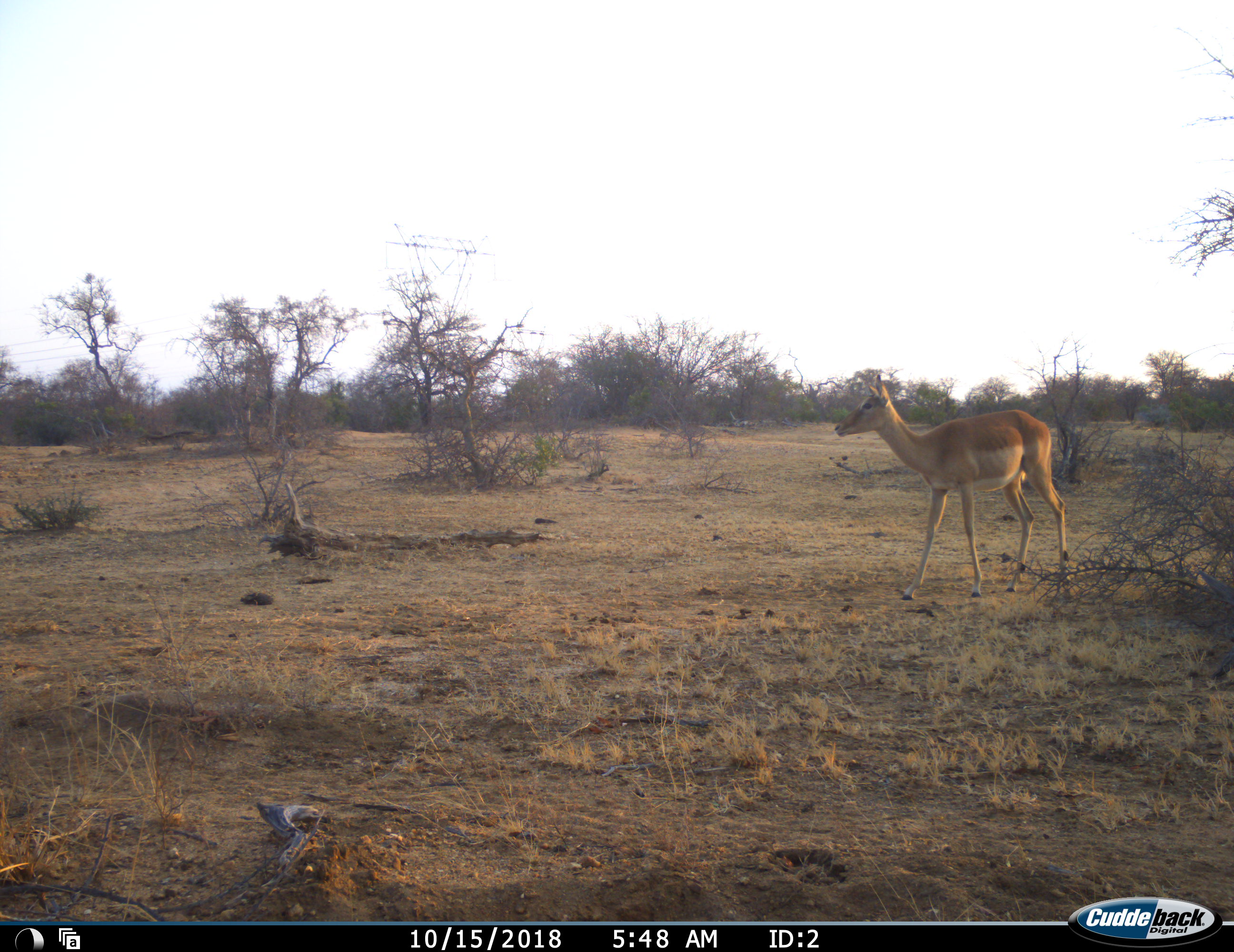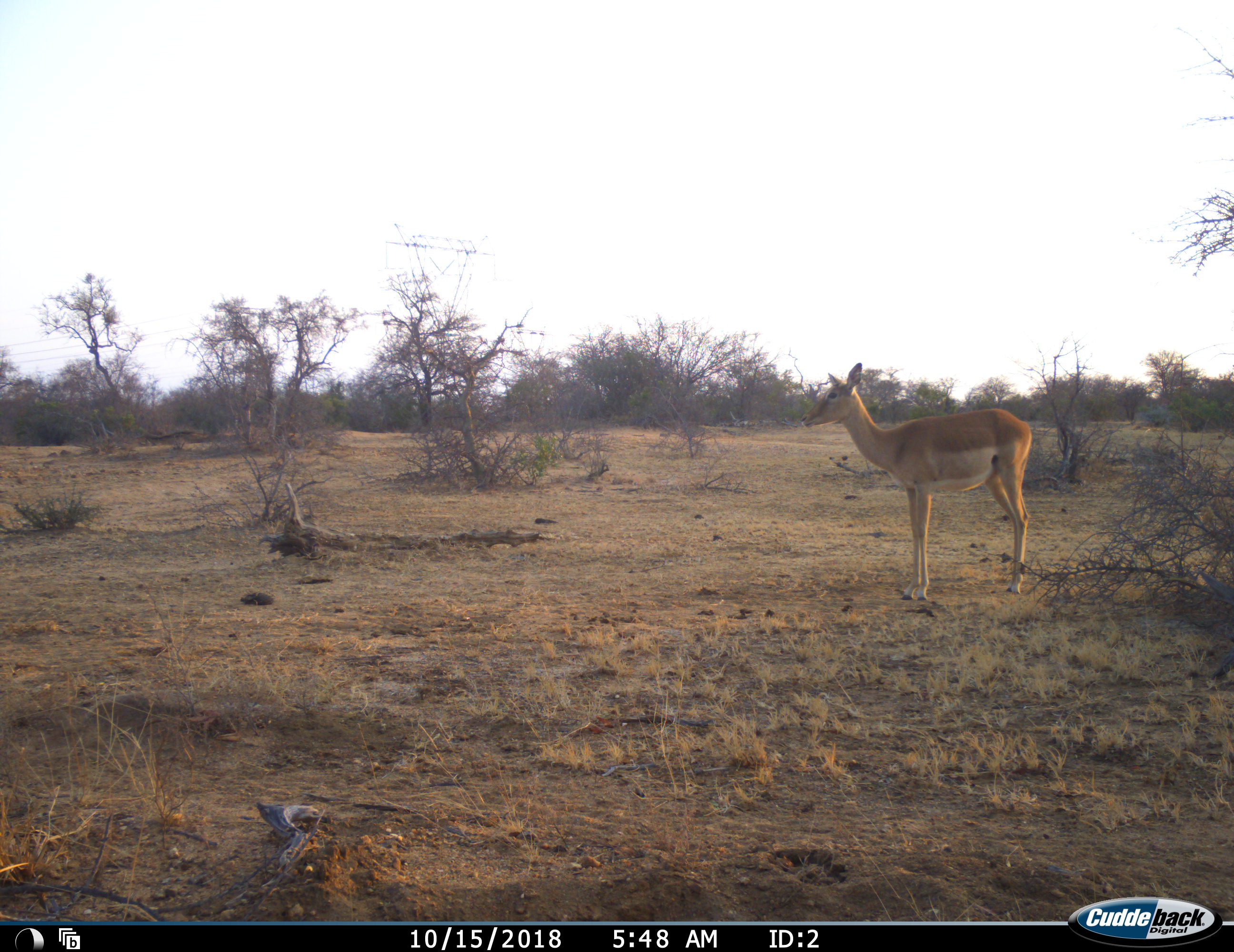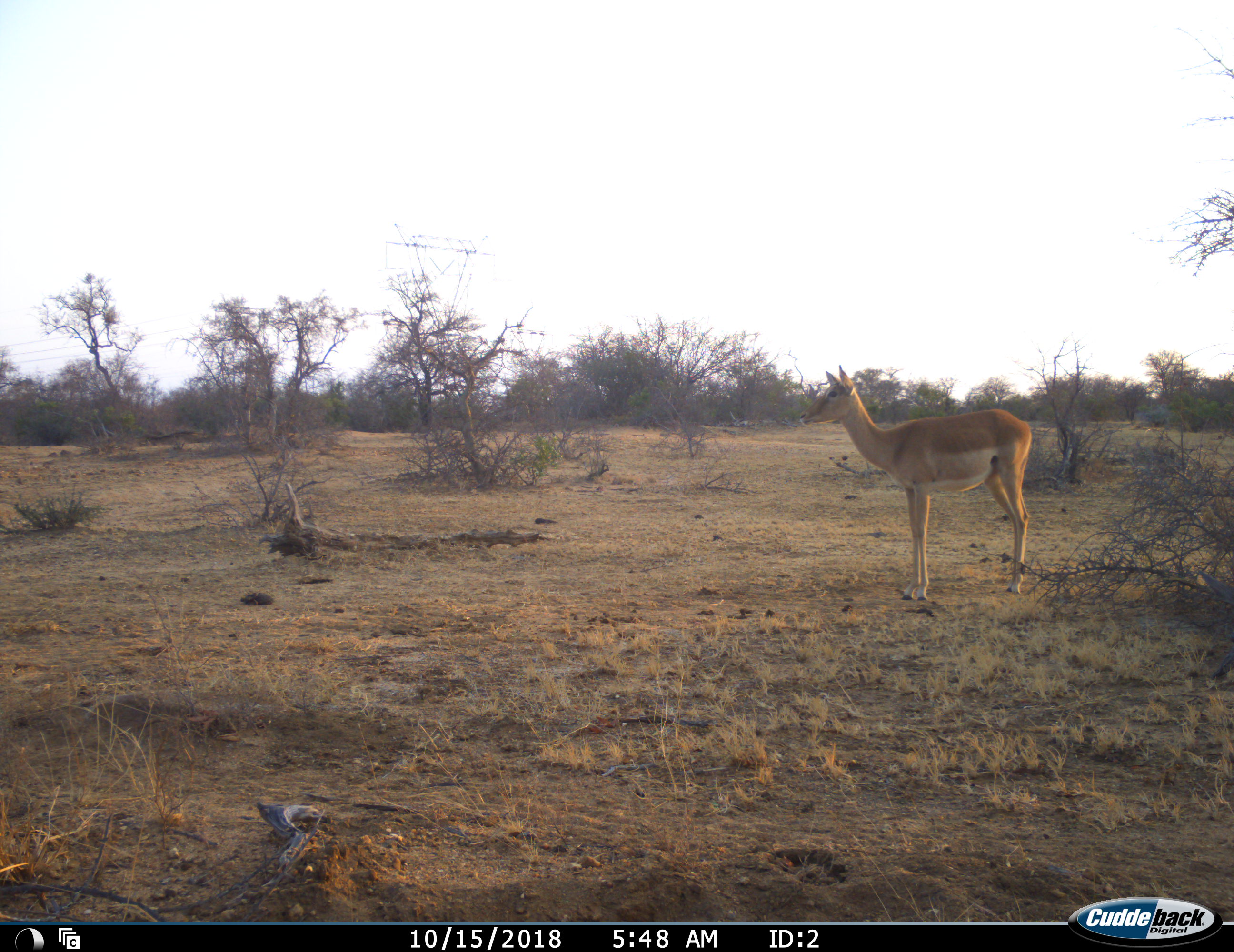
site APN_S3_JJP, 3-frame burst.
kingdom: Animalia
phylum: Chordata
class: Mammalia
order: Artiodactyla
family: Bovidae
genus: Aepyceros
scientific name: Aepyceros melampus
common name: impala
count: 1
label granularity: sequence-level